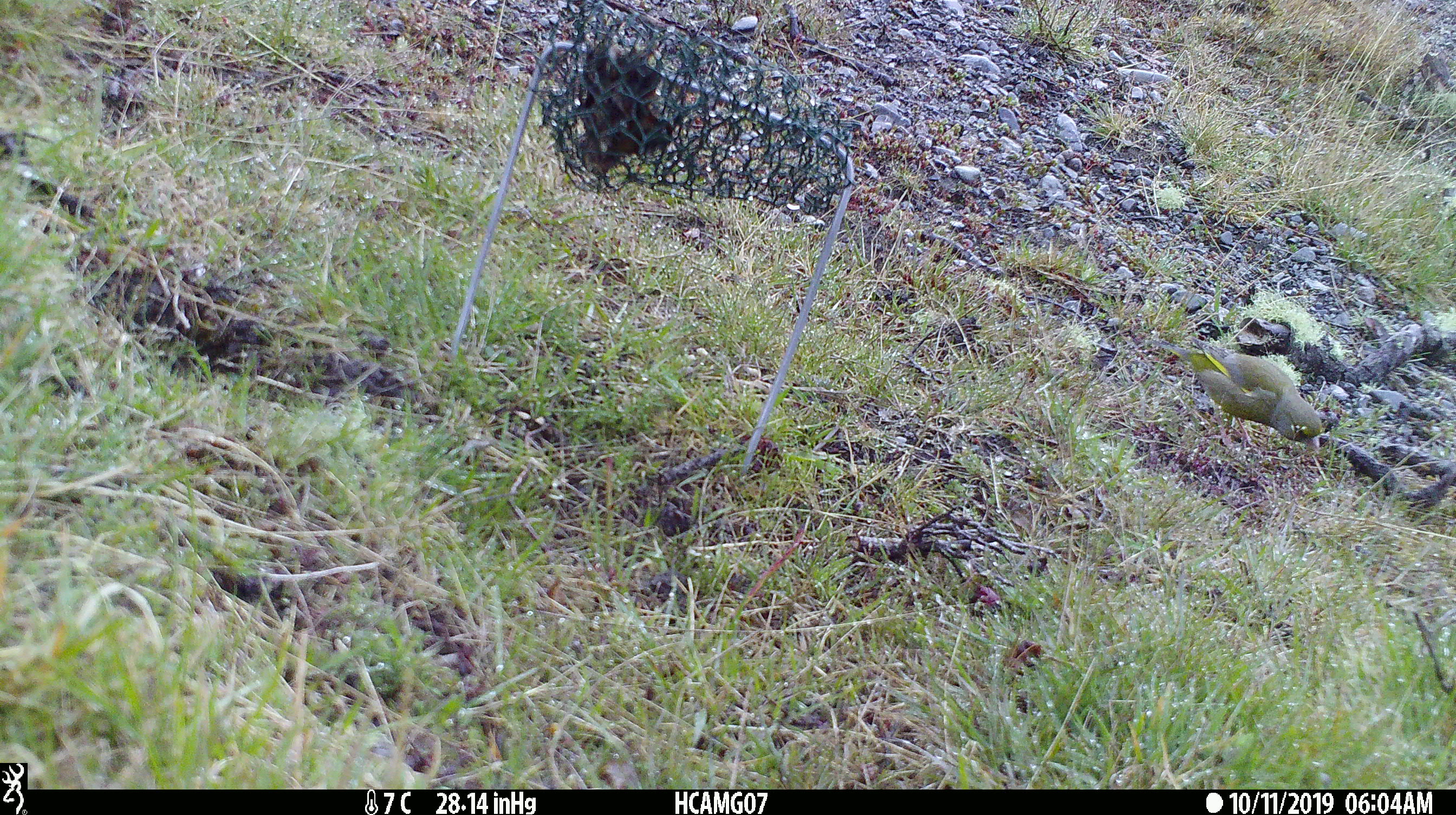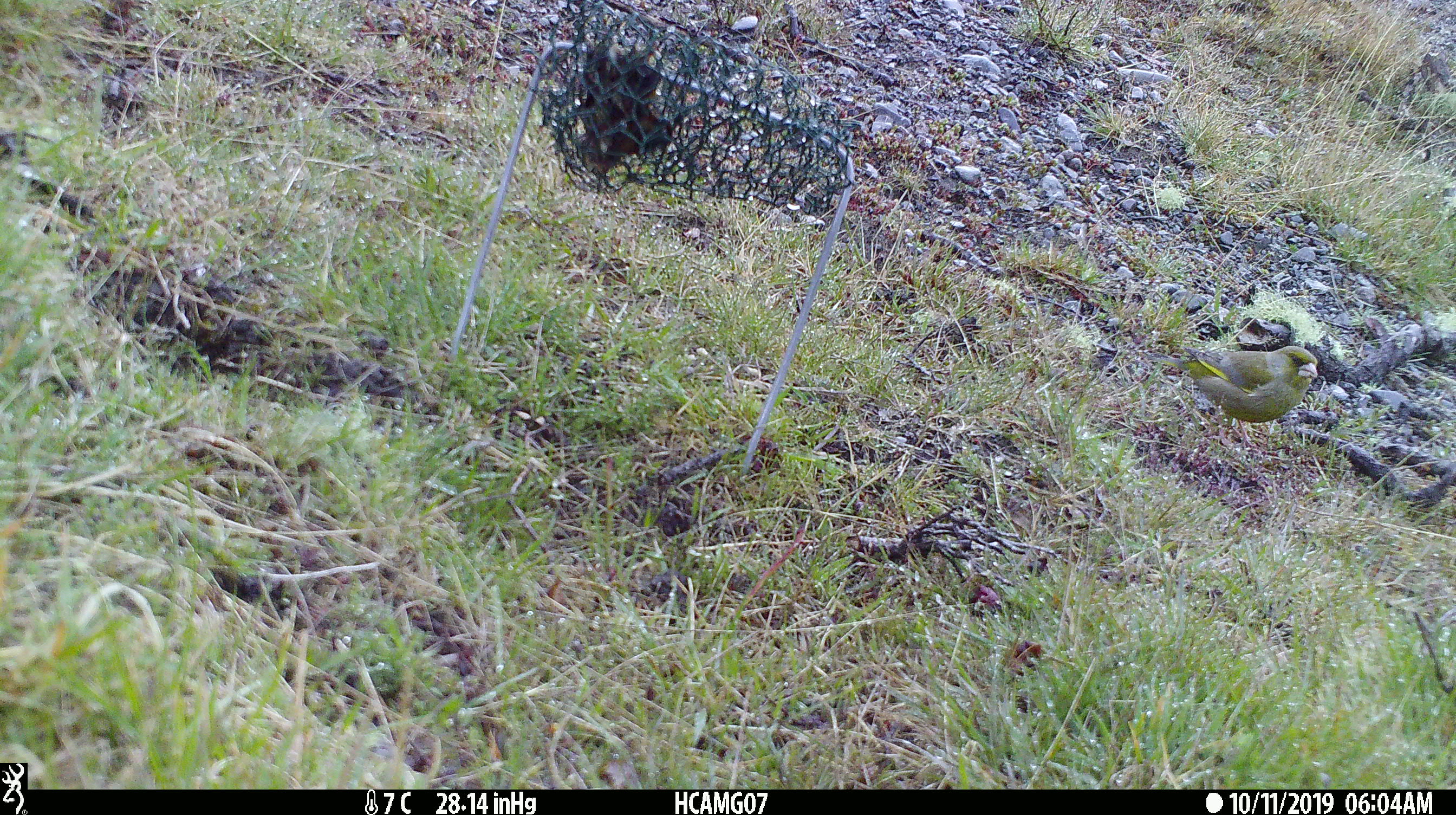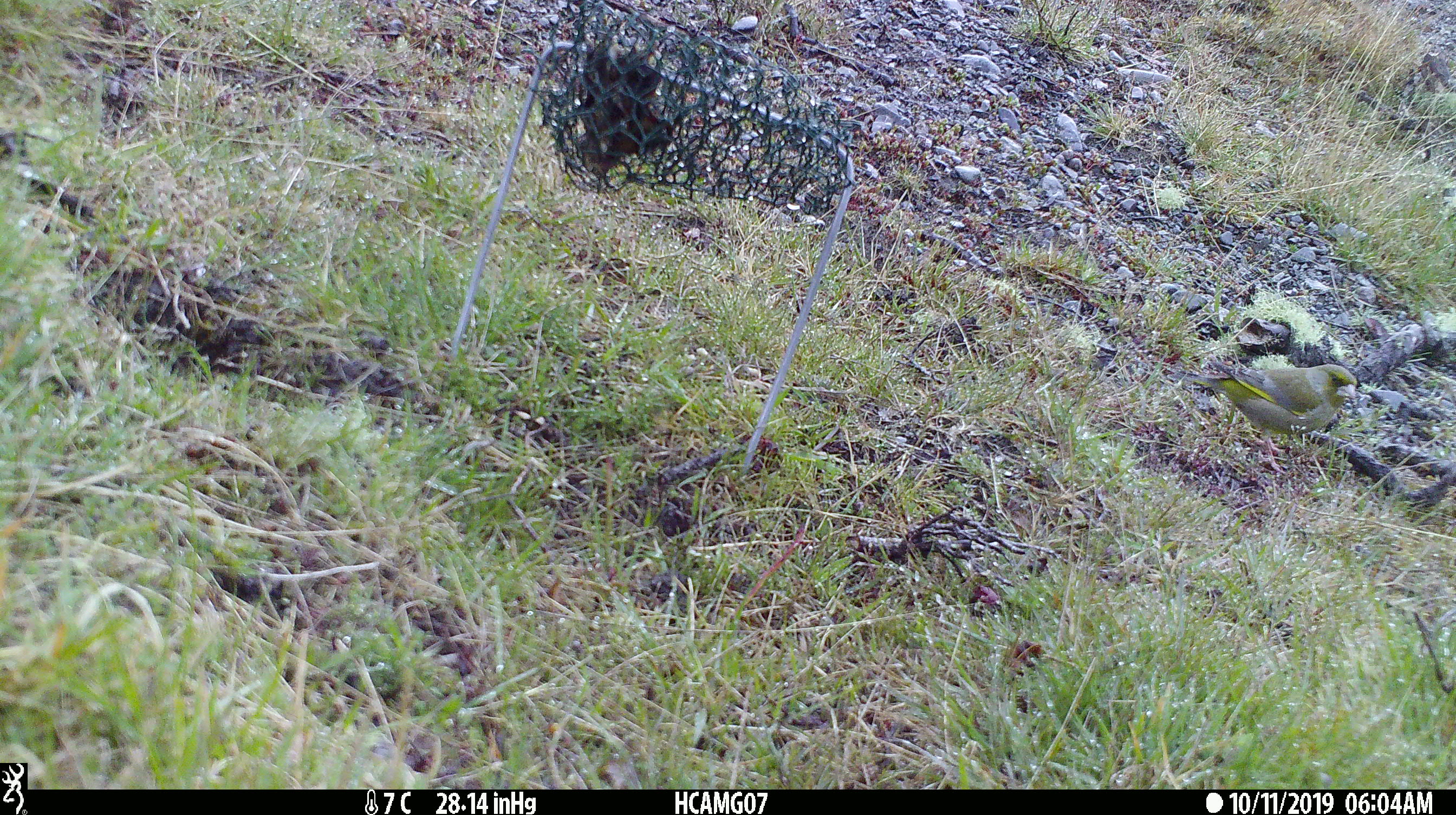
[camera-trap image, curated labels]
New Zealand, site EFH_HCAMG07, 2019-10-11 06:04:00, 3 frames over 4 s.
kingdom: Animalia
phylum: Chordata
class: Aves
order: Passeriformes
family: Fringillidae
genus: Chloris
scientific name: Chloris chloris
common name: greenfinch